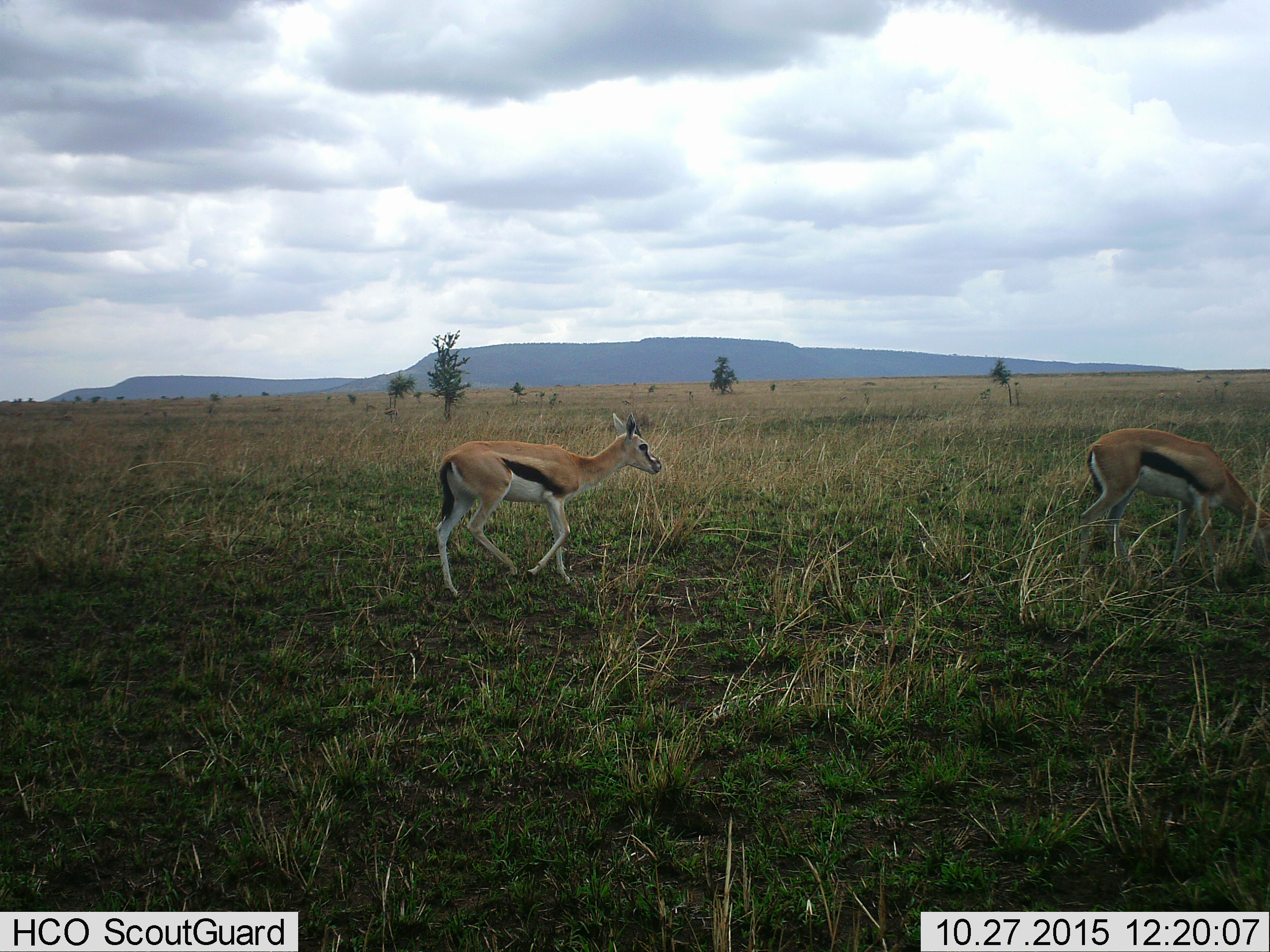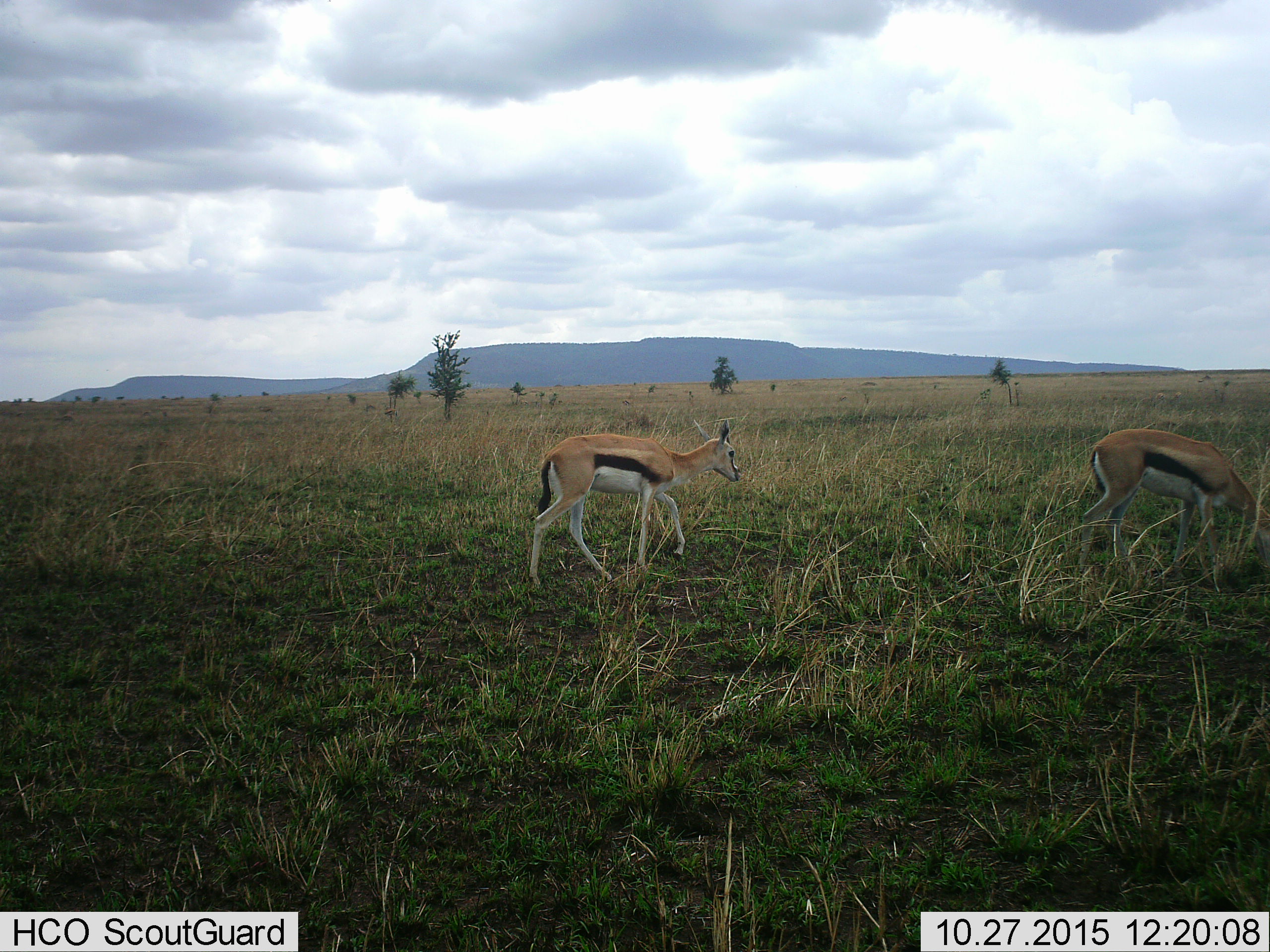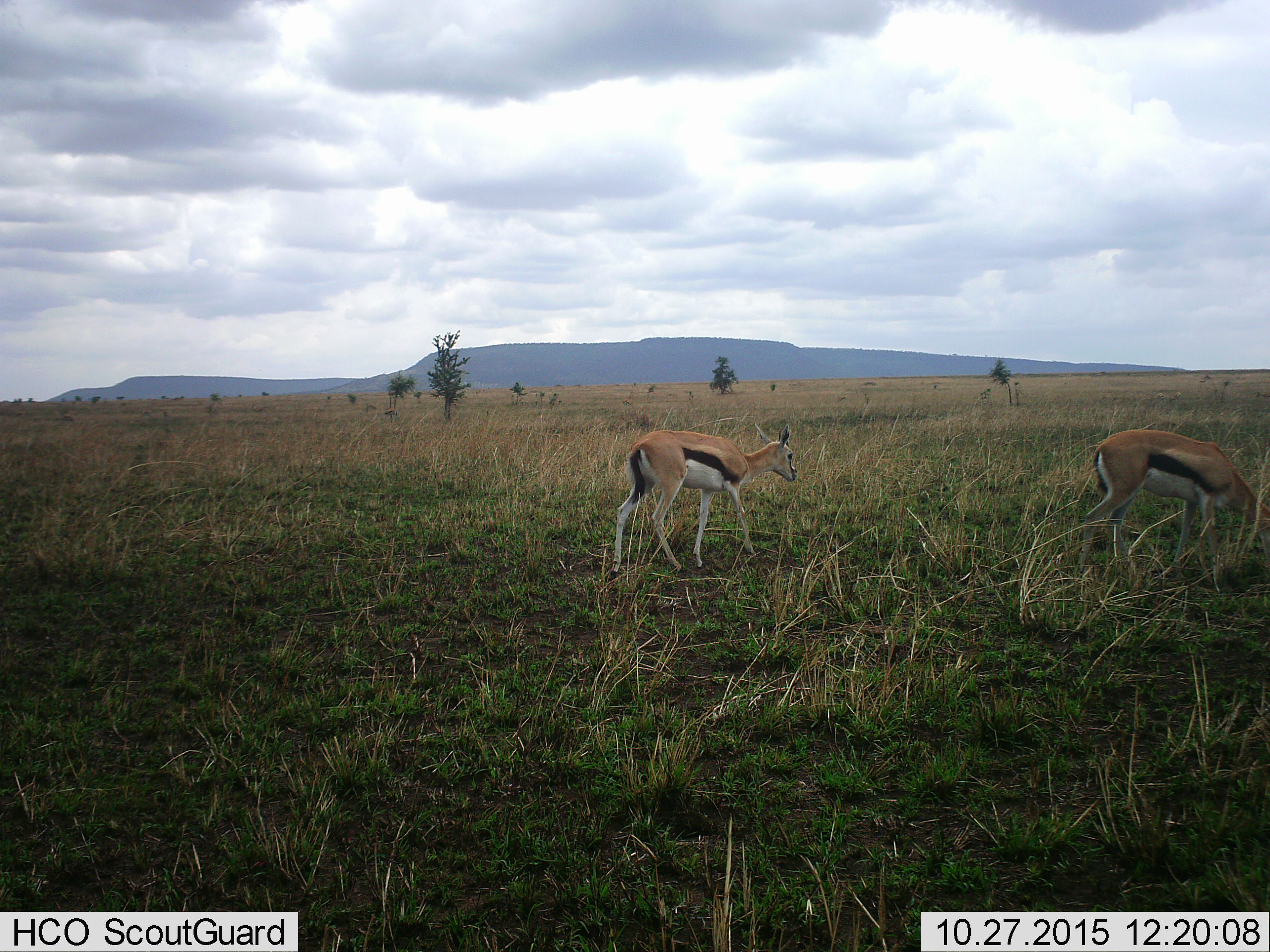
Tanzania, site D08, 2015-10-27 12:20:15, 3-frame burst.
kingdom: Animalia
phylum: Chordata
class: Mammalia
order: Artiodactyla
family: Bovidae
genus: Eudorcas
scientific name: Eudorcas thomsonii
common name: thomson's gazelle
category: gazellethomsons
Gazellethomsons (thomson's gazelle) (Eudorcas thomsonii), count 2. Behavior (volunteer vote fractions): standing 20%, resting 0%, moving 93%, interacting 0%. Young present (vote fraction): 7%. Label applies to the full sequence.